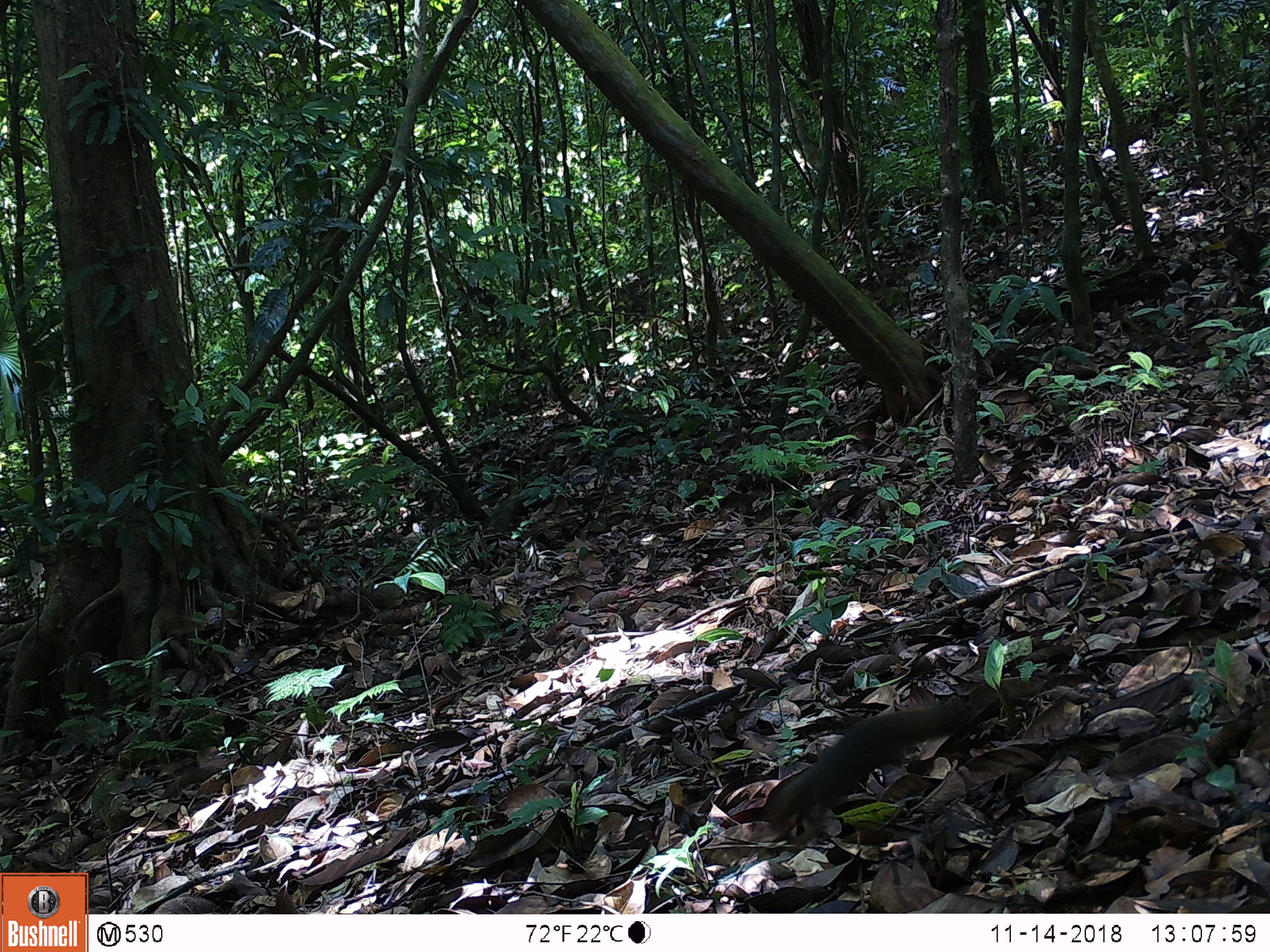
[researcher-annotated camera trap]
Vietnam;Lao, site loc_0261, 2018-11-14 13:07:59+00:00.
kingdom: Animalia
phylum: Chordata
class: Mammalia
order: Rodentia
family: Sciuridae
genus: Sciurus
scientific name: Sciurus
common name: squirrel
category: unidentified squirrel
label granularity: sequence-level